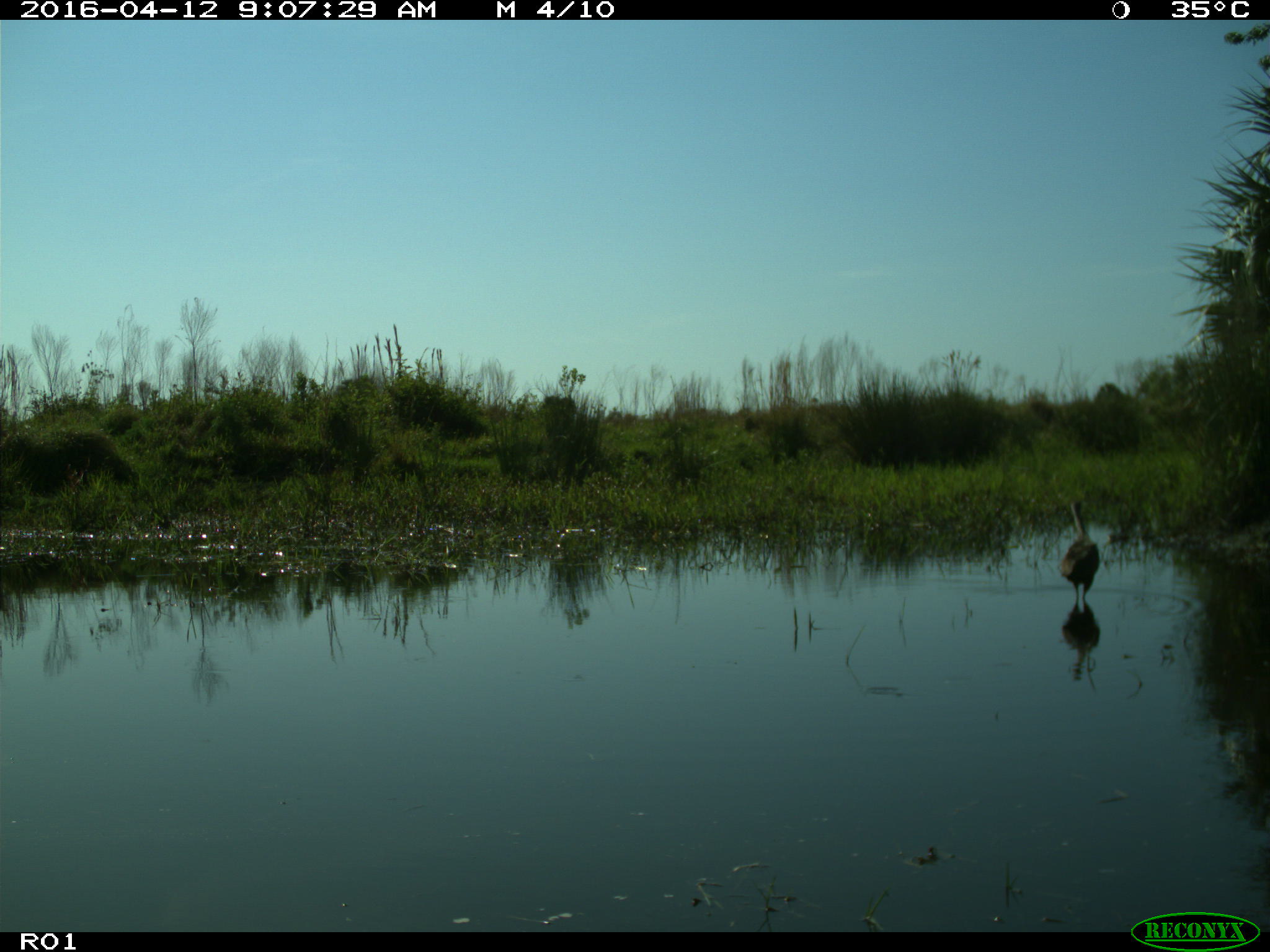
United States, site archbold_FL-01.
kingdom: Animalia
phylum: Chordata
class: Aves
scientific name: Aves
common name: birds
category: unidentified bird